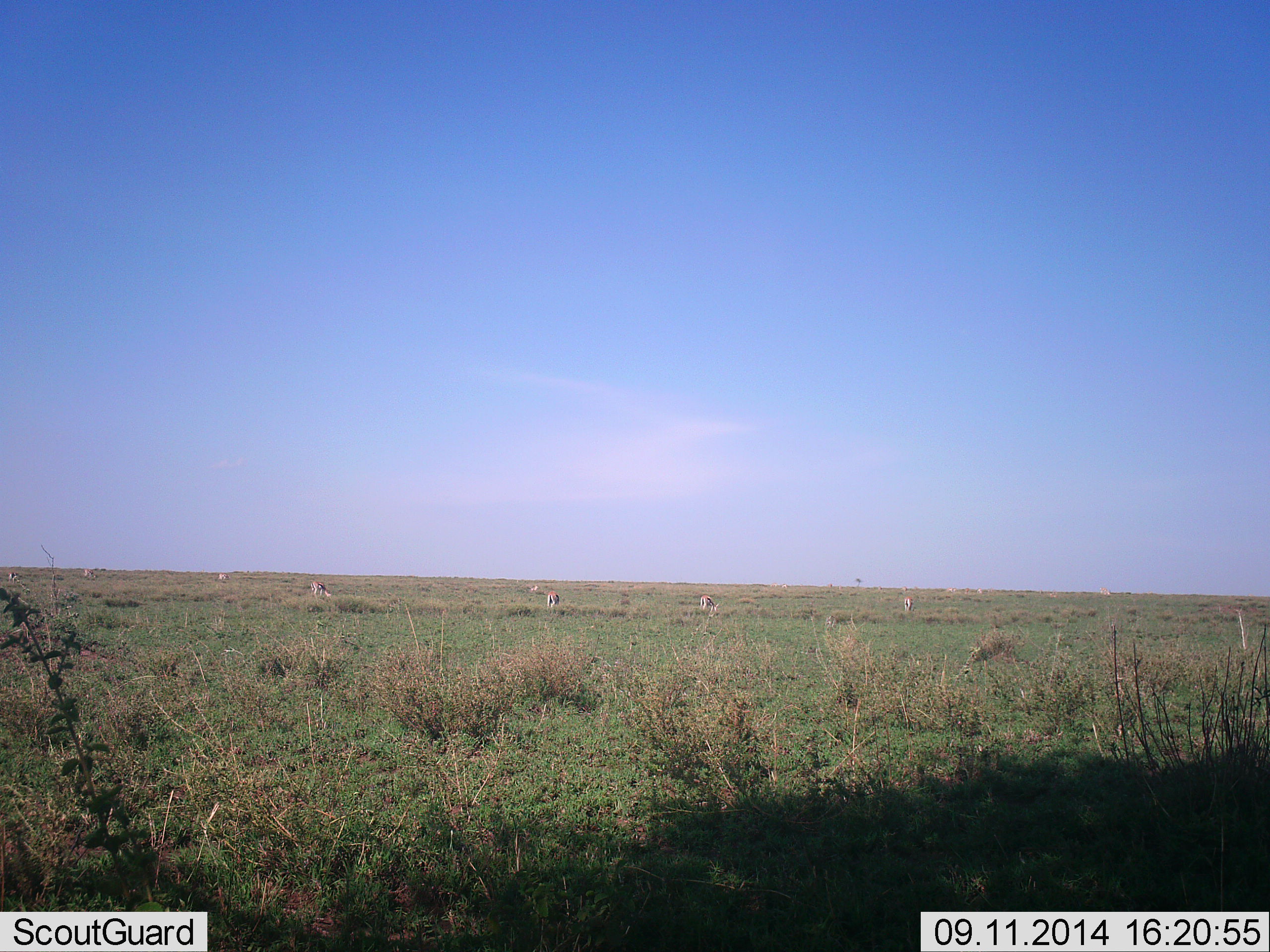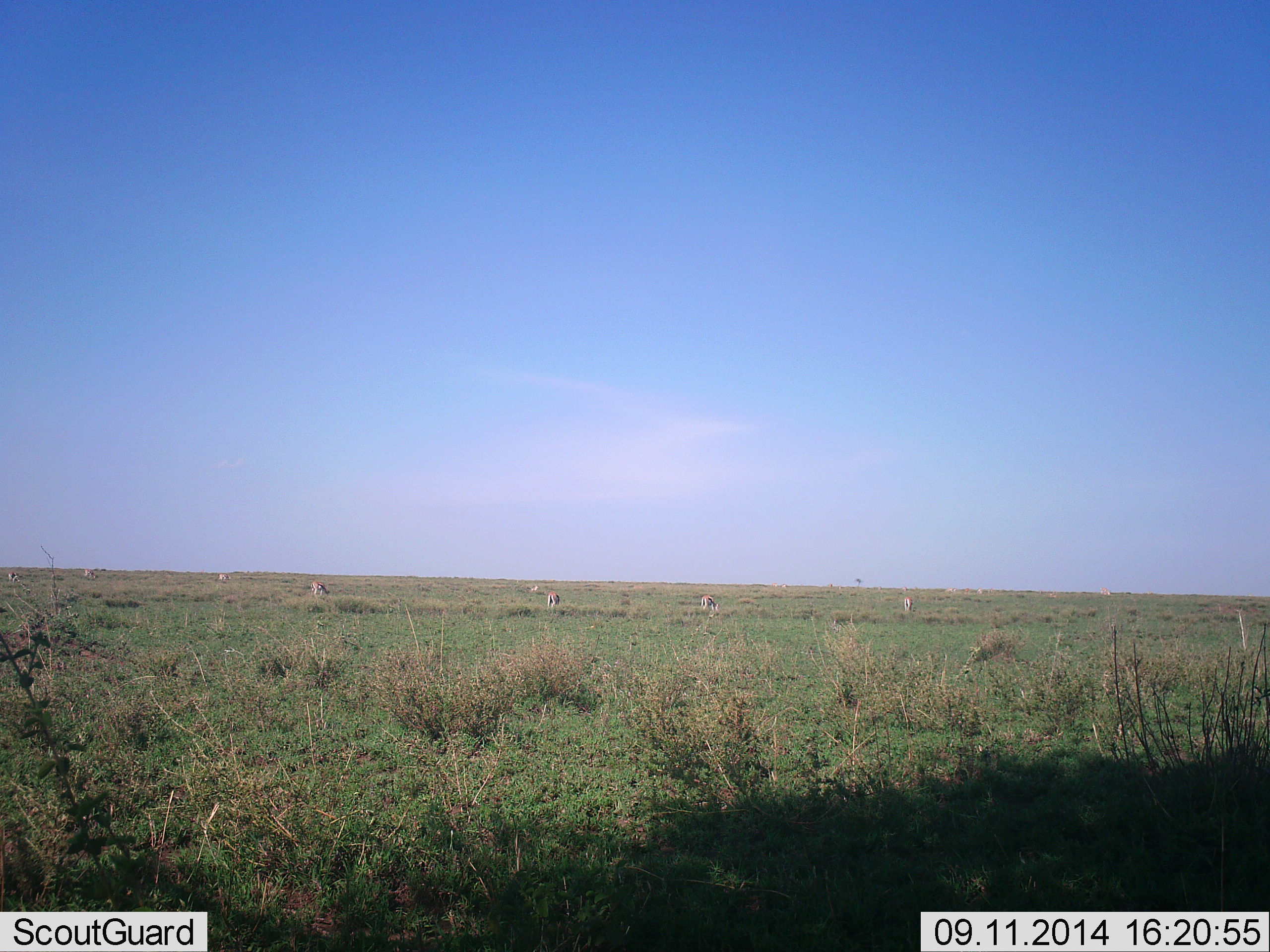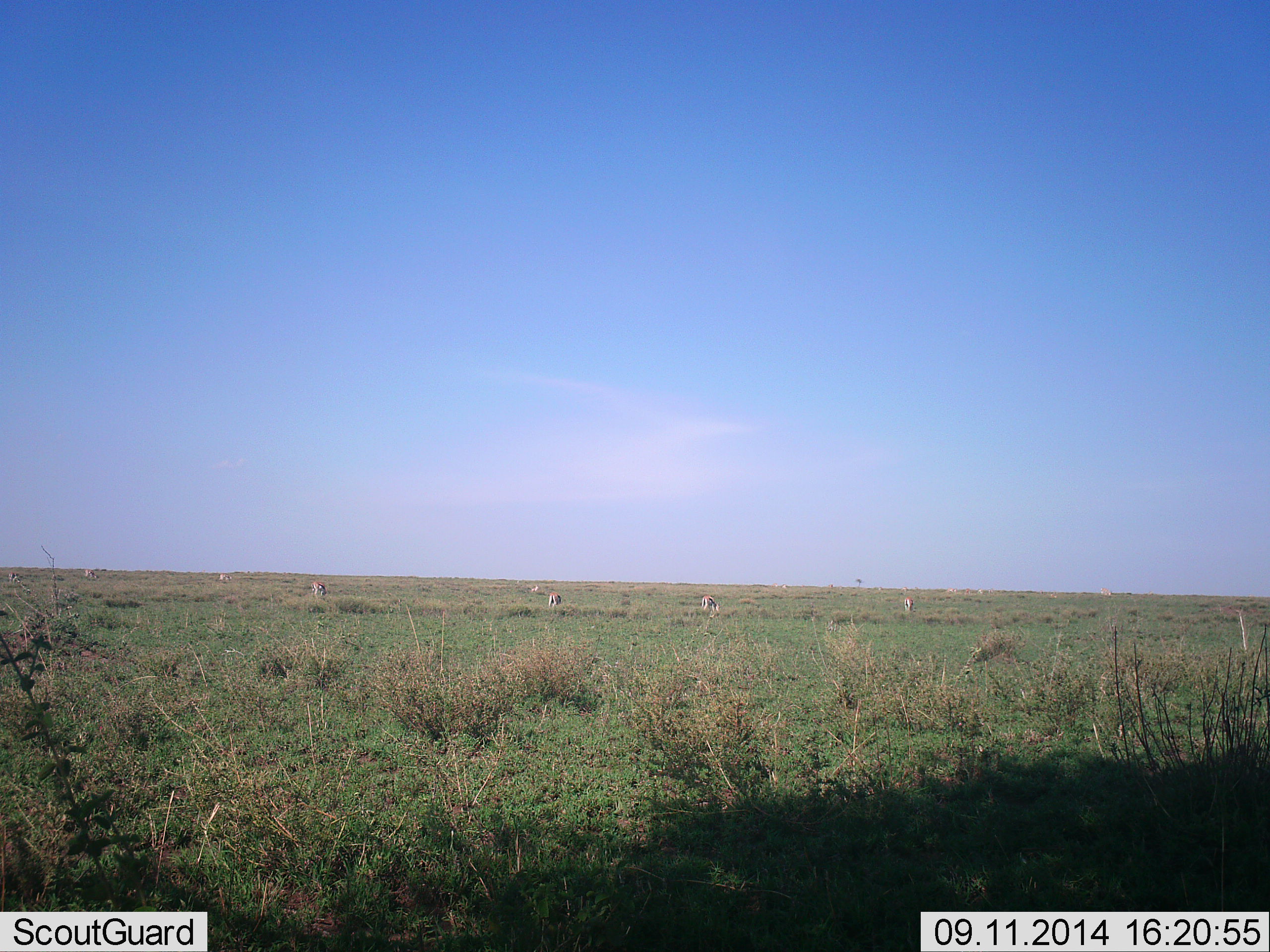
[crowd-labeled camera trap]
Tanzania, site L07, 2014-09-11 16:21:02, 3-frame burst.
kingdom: Animalia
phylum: Chordata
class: Mammalia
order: Artiodactyla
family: Bovidae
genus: Eudorcas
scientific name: Eudorcas thomsonii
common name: thomson's gazelle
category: gazellethomsons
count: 8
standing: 14%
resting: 0%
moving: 14%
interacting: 0%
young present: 0%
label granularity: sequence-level